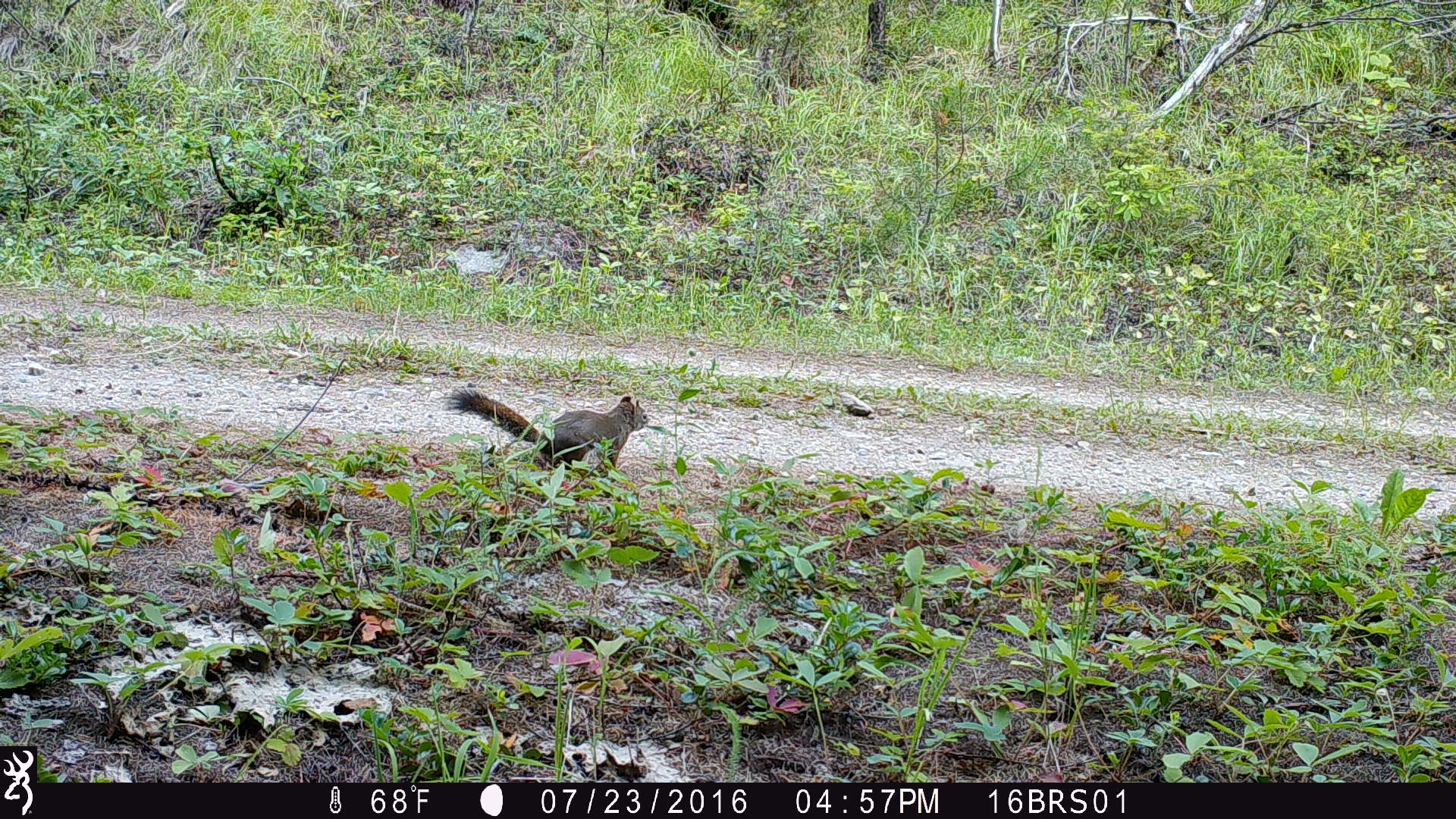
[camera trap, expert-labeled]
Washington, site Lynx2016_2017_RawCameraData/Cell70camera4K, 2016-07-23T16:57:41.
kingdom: Animalia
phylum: Chordata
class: Mammalia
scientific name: Mammalia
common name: small mammal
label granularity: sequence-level